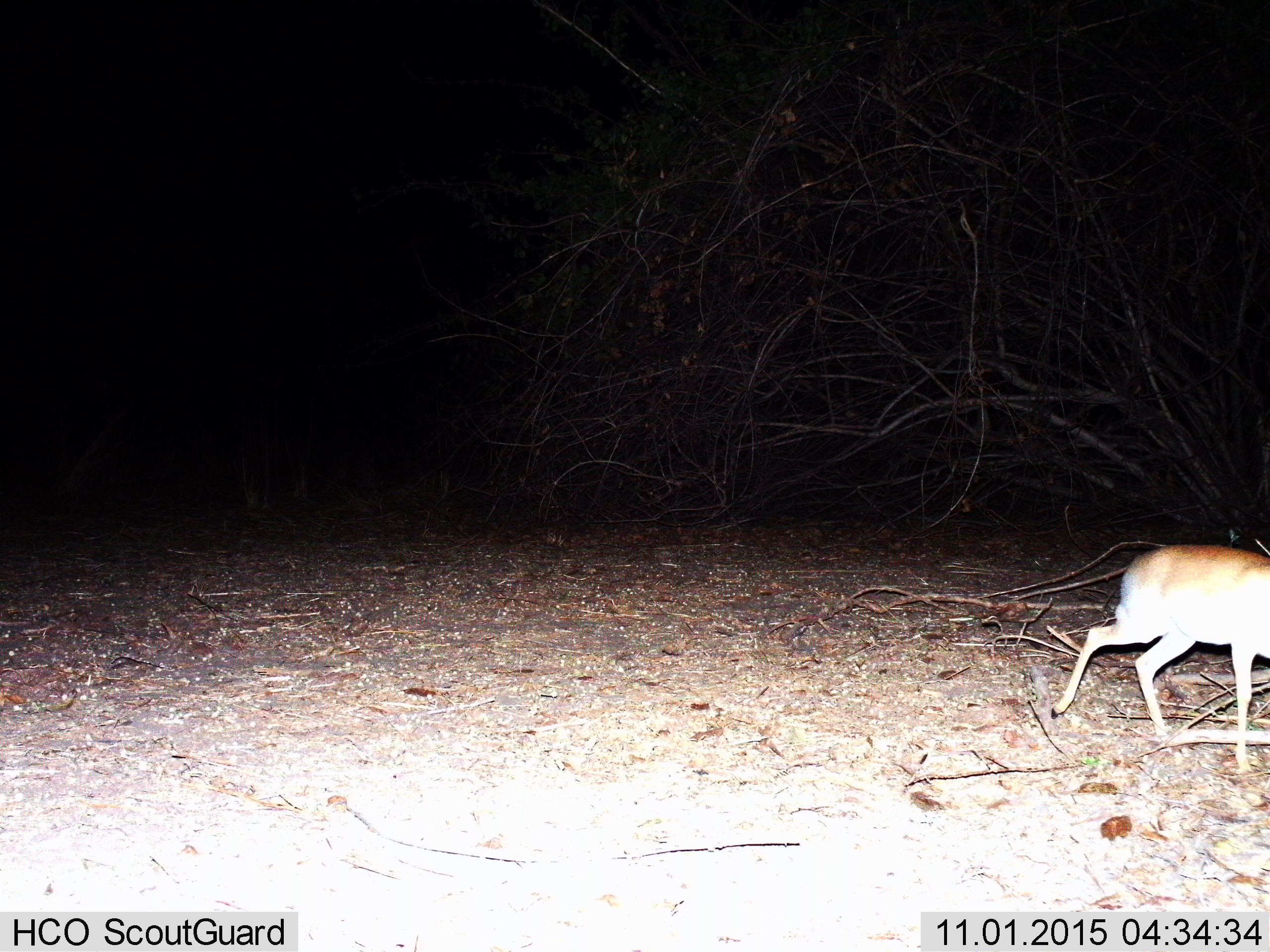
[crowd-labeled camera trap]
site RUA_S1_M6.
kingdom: Animalia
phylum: Chordata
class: Mammalia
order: Artiodactyla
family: Bovidae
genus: Madoqua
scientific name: Madoqua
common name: dik-dik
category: dikdik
Dikdik (dik-dik) (Madoqua), count 1. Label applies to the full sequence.